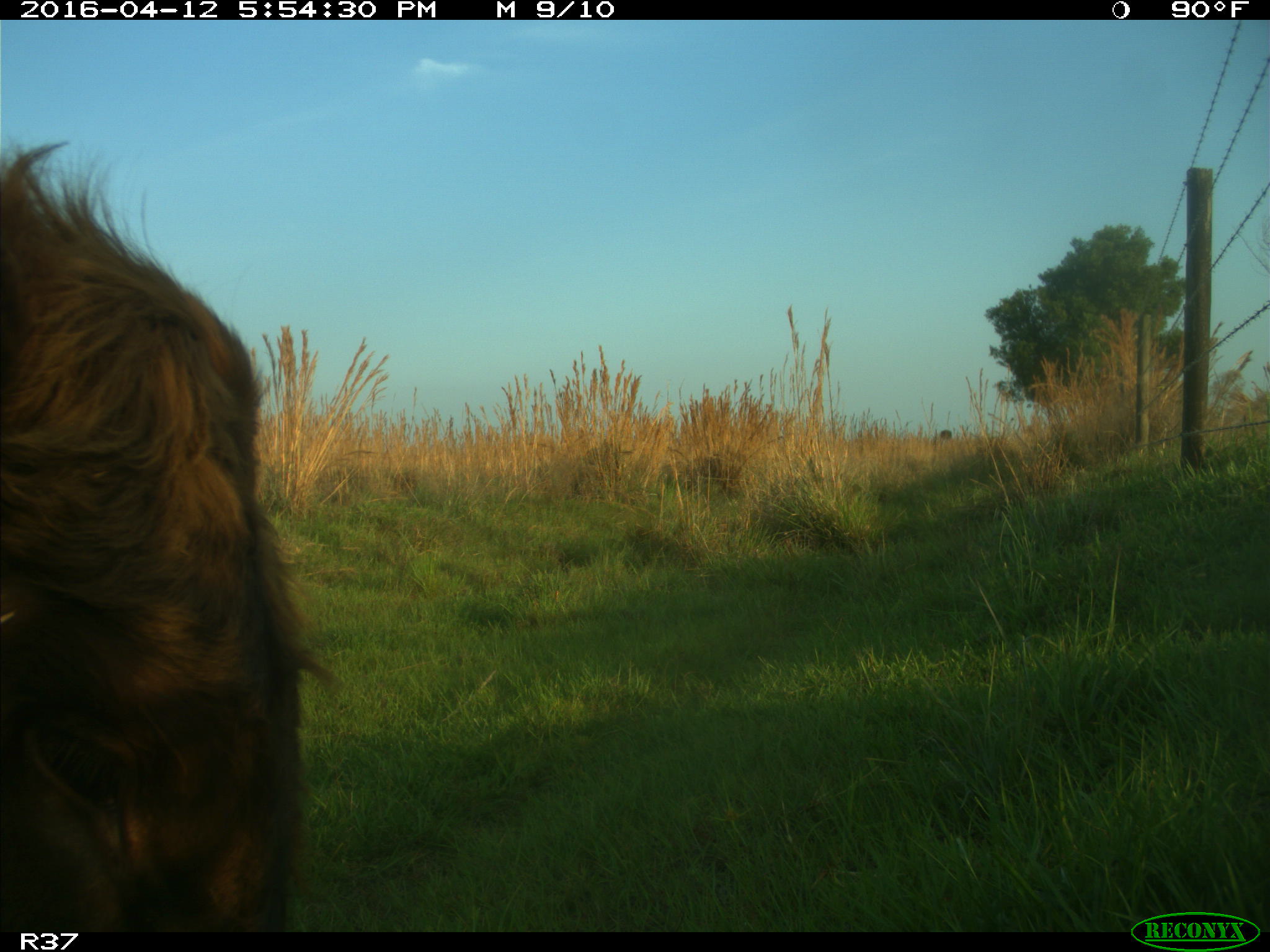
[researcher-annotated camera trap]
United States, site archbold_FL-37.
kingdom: Animalia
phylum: Chordata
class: Mammalia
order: Artiodactyla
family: Bovidae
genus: Bos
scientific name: Bos taurus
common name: domestic cow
Bos taurus (domestic cow).